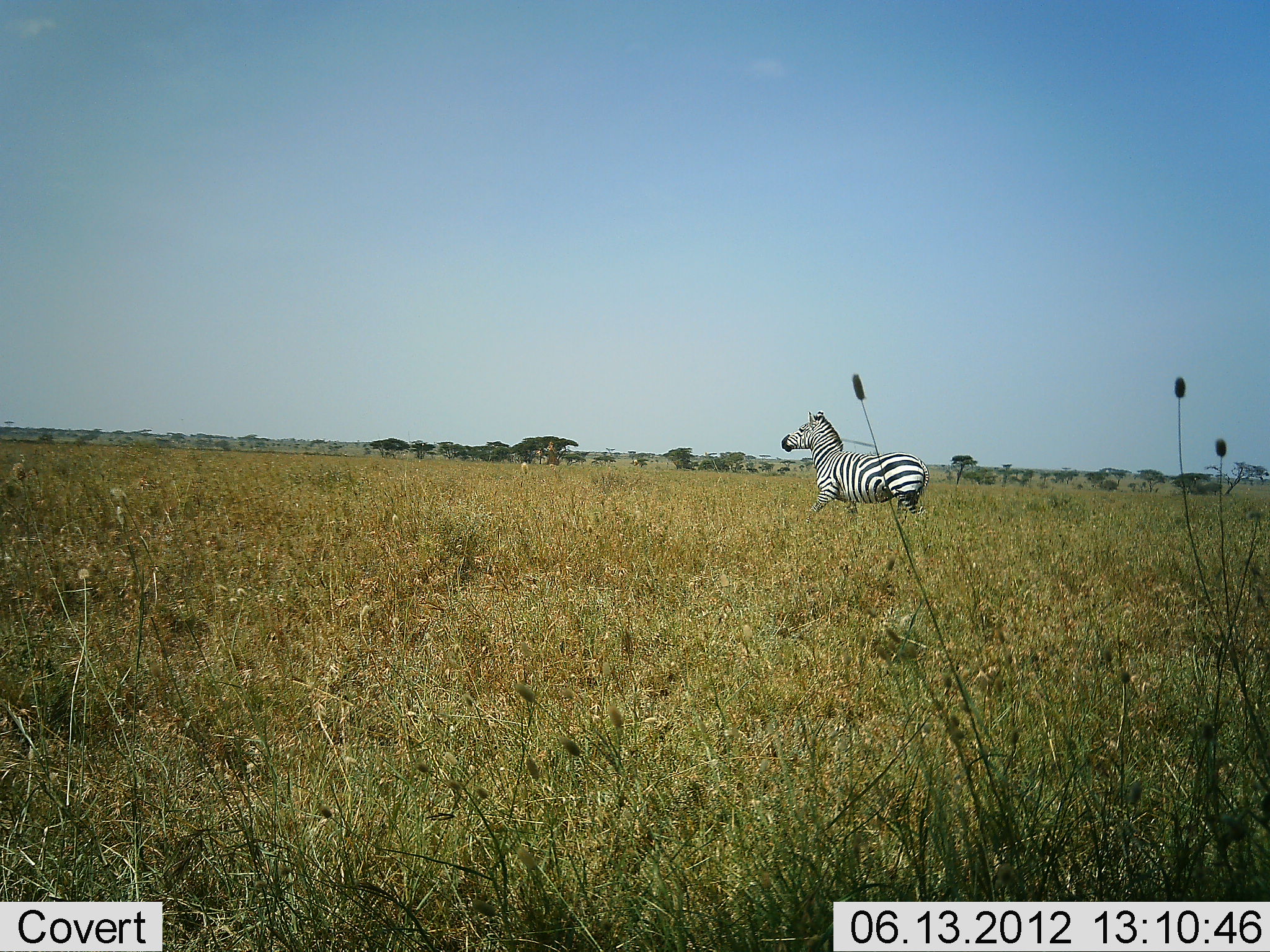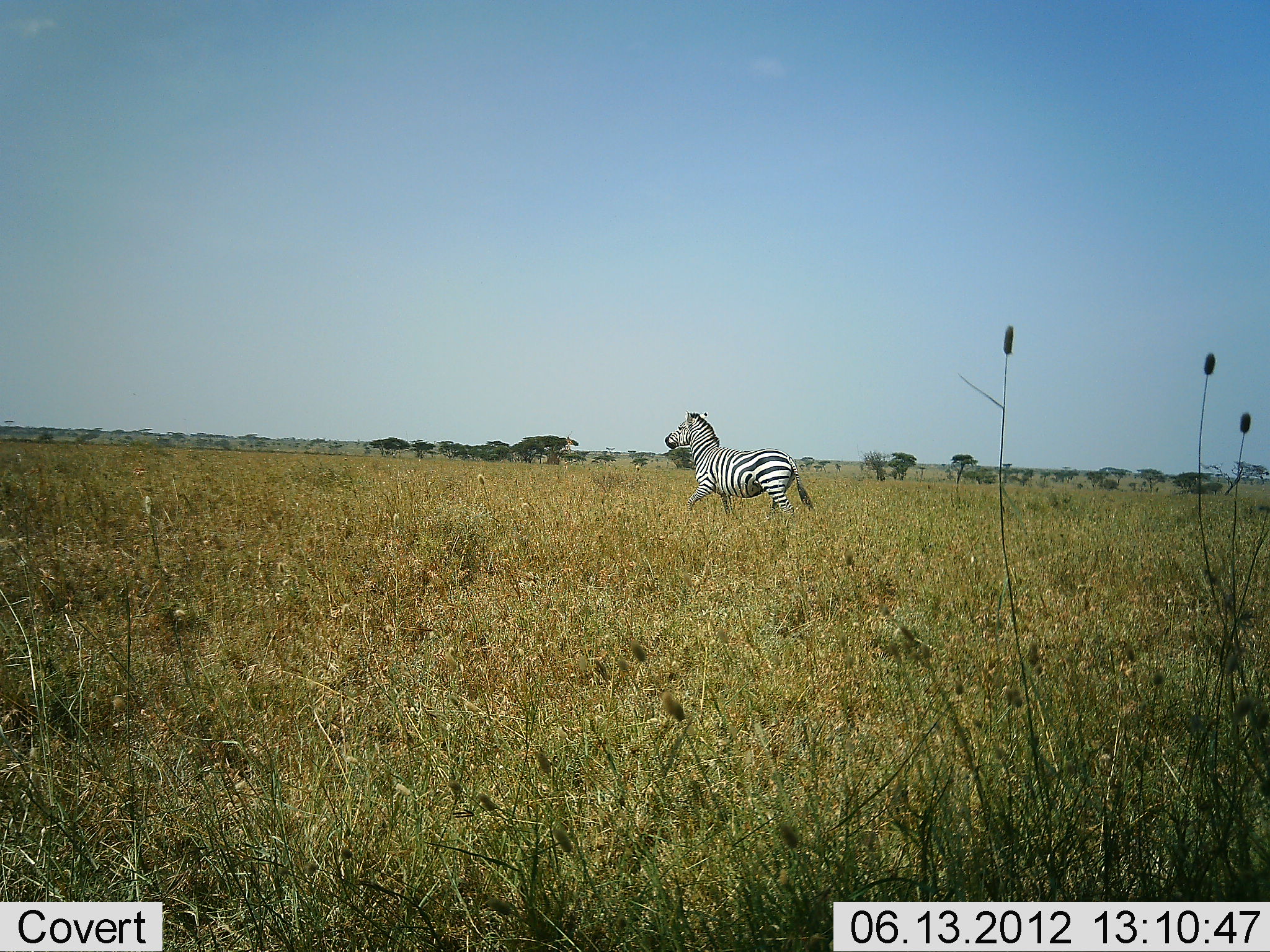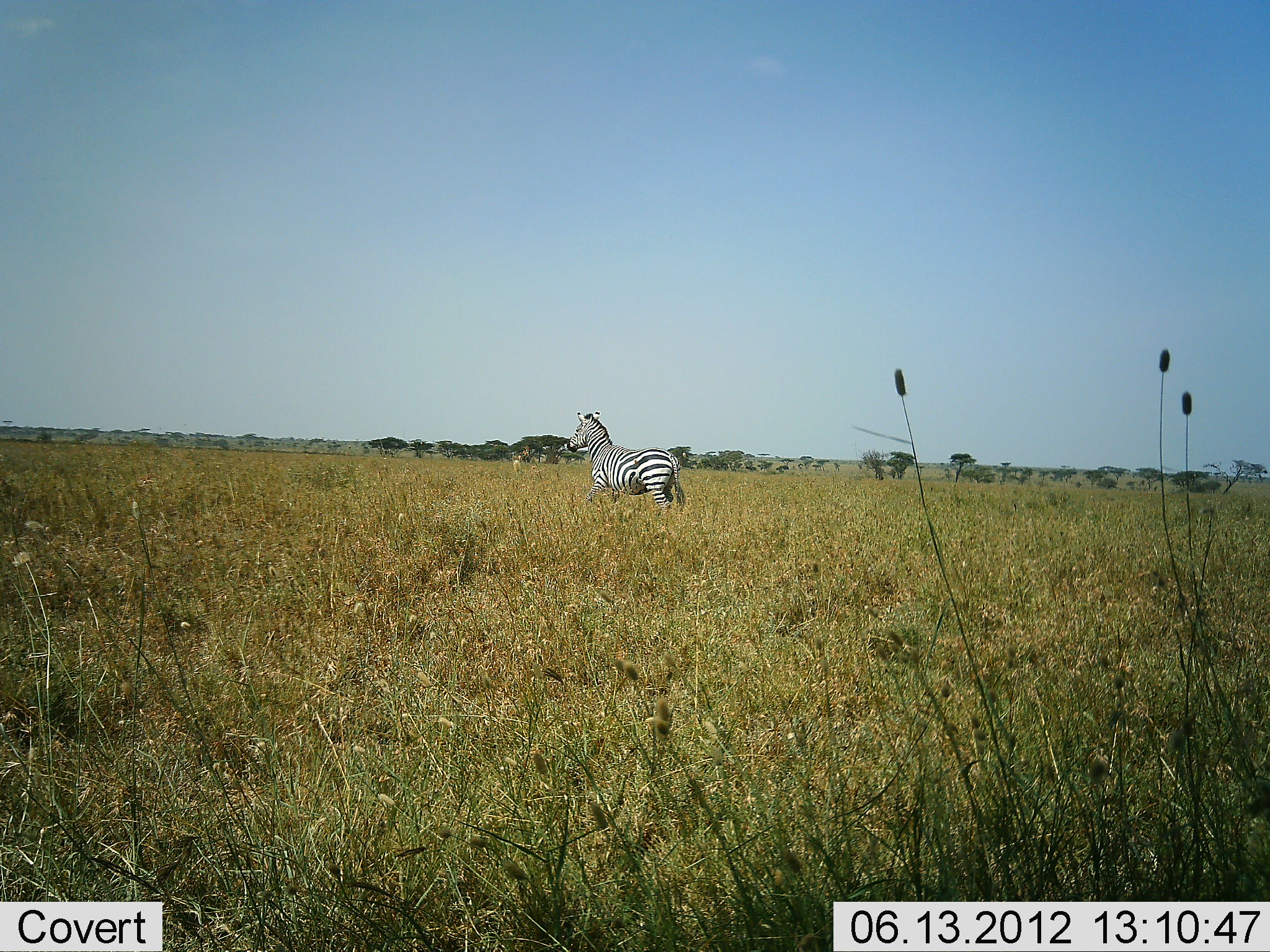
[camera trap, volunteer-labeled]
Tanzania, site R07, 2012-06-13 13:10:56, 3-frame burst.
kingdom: Animalia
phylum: Chordata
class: Mammalia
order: Perissodactyla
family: Equidae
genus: Equus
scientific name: Equus quagga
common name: plains zebra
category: zebra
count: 1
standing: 0%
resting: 0%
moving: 100%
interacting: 0%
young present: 0%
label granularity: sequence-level